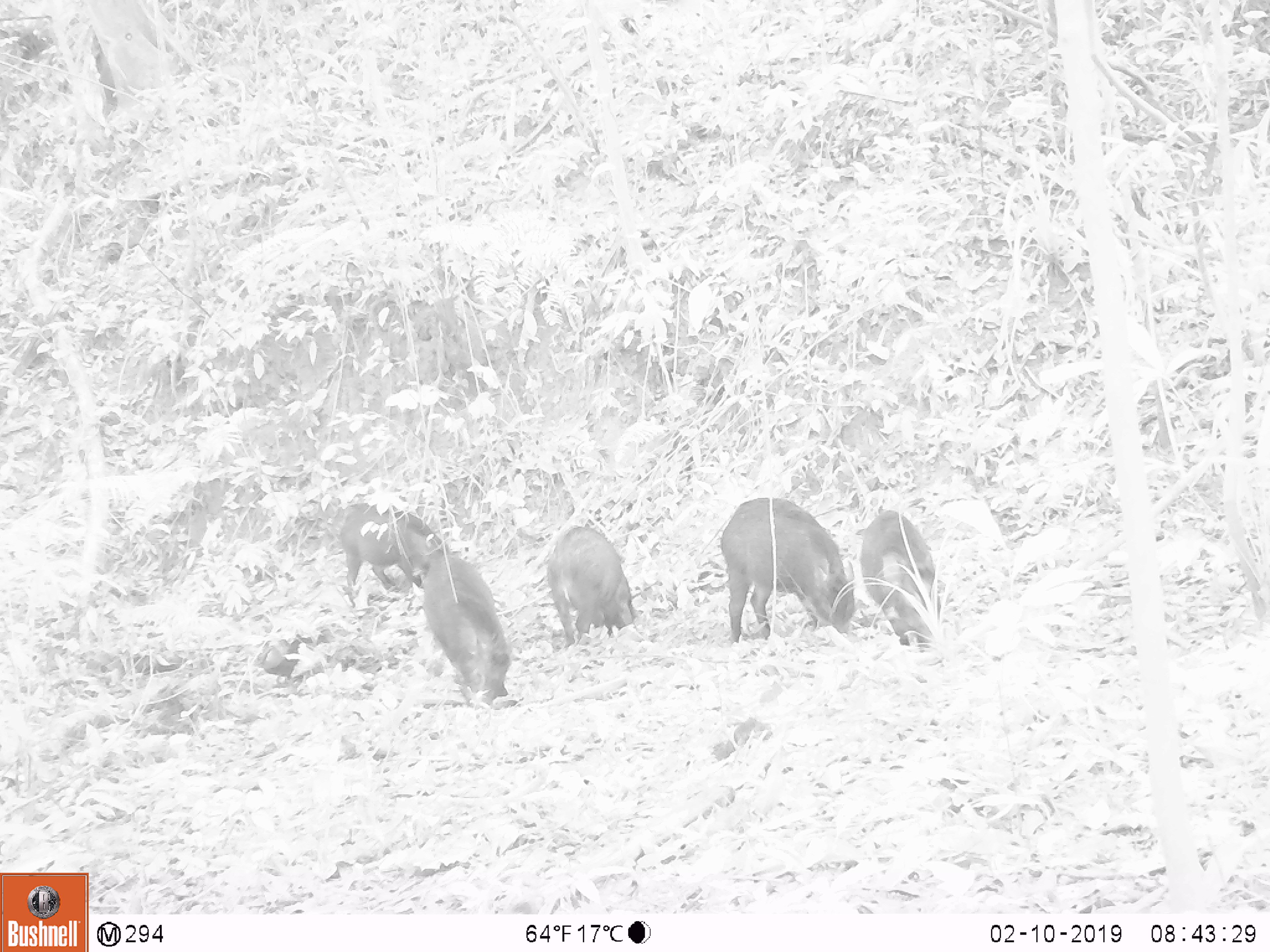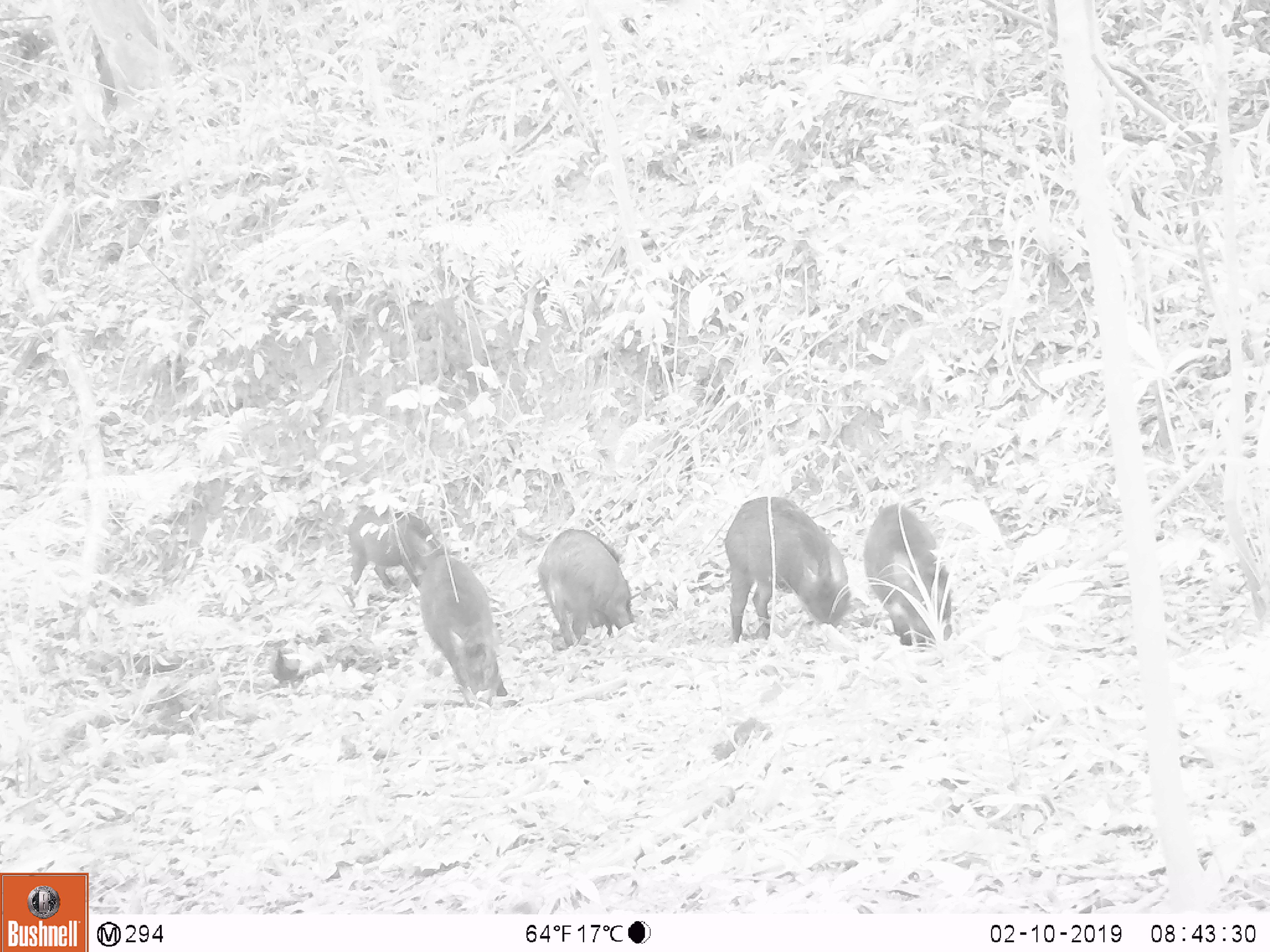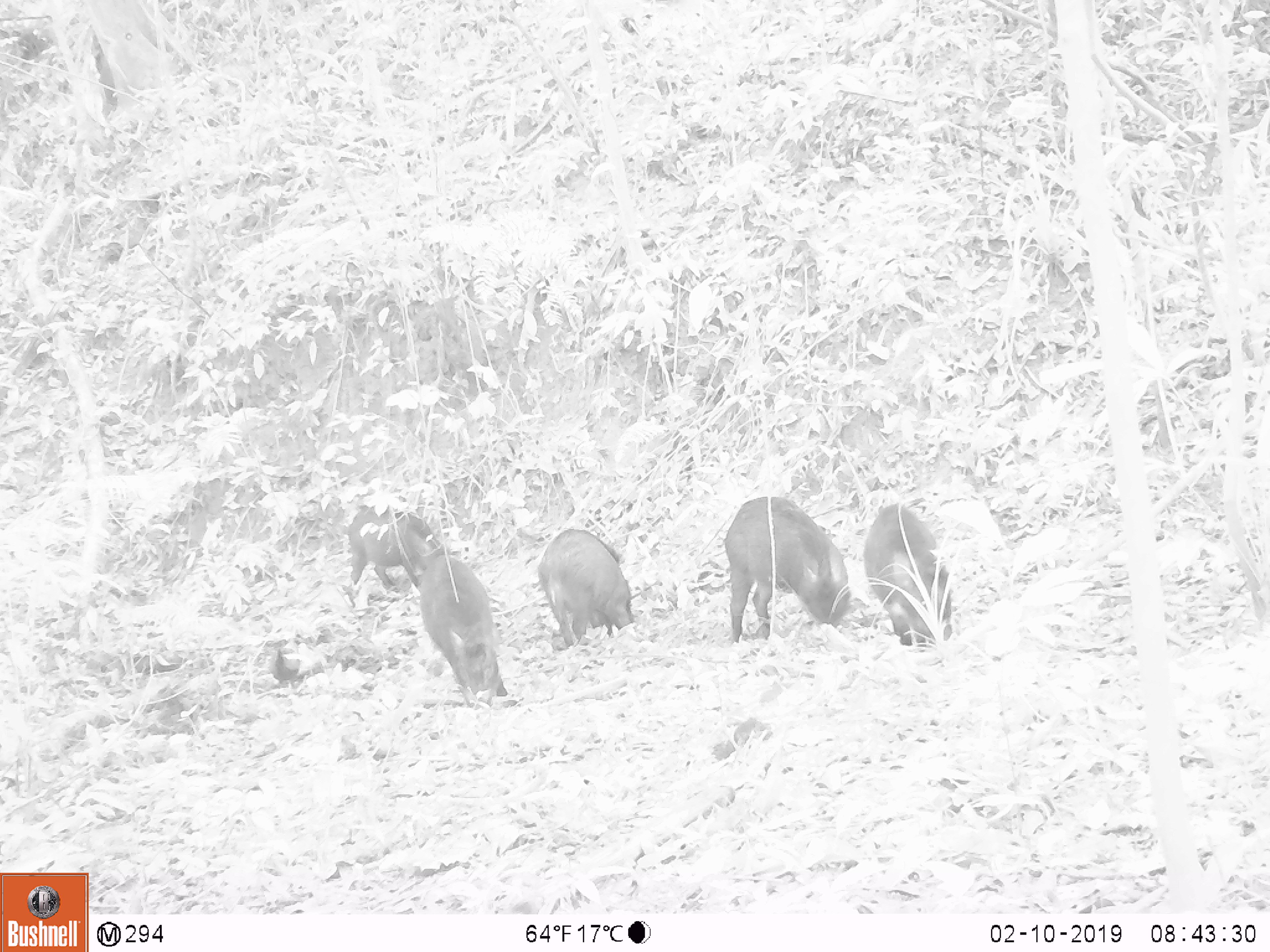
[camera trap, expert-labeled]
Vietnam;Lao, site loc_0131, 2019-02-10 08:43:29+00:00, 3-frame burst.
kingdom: Animalia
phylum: Chordata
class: Mammalia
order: Artiodactyla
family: Suidae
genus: Sus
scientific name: Sus scrofa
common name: eurasian wild pig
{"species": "eurasian wild pig (Sus scrofa)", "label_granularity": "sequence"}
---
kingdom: Animalia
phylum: Chordata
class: Aves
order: Galliformes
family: Phasianidae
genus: Gallus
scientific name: Gallus gallus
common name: red junglefowl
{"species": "red junglefowl (Gallus gallus)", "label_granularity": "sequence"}